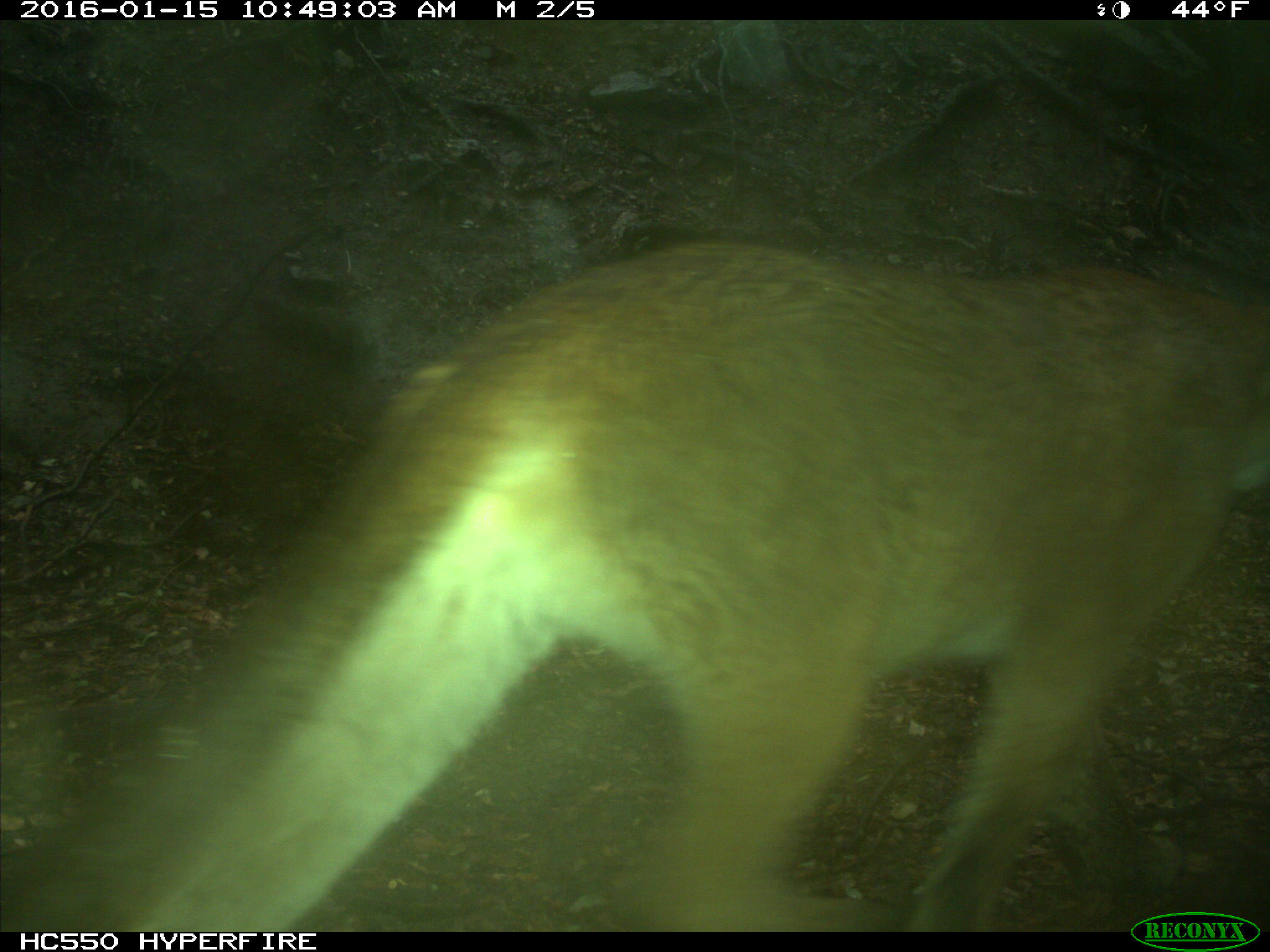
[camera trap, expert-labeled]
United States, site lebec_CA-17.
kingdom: Animalia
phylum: Chordata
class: Mammalia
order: Carnivora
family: Felidae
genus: Puma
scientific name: Puma concolor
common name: mountain lion